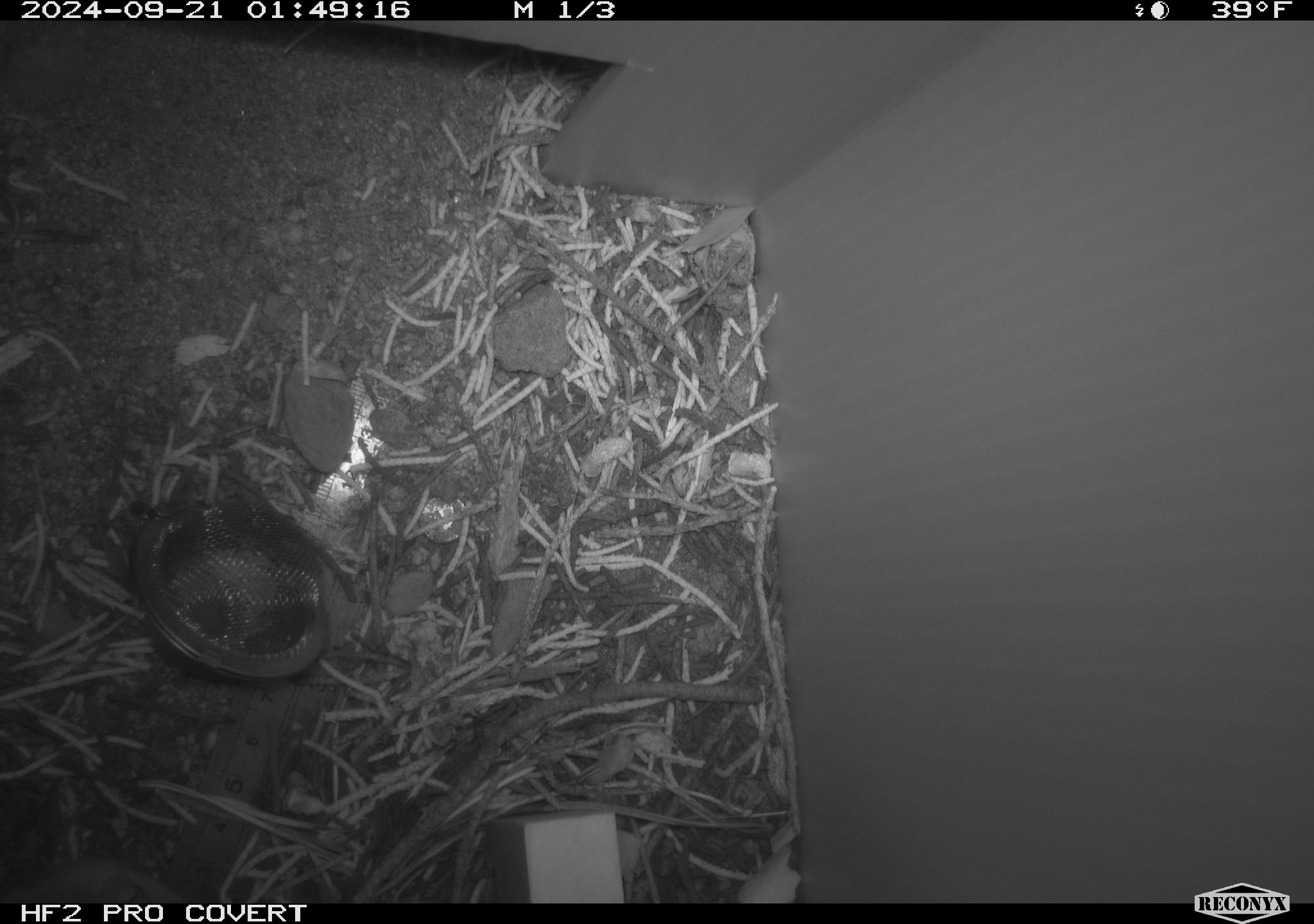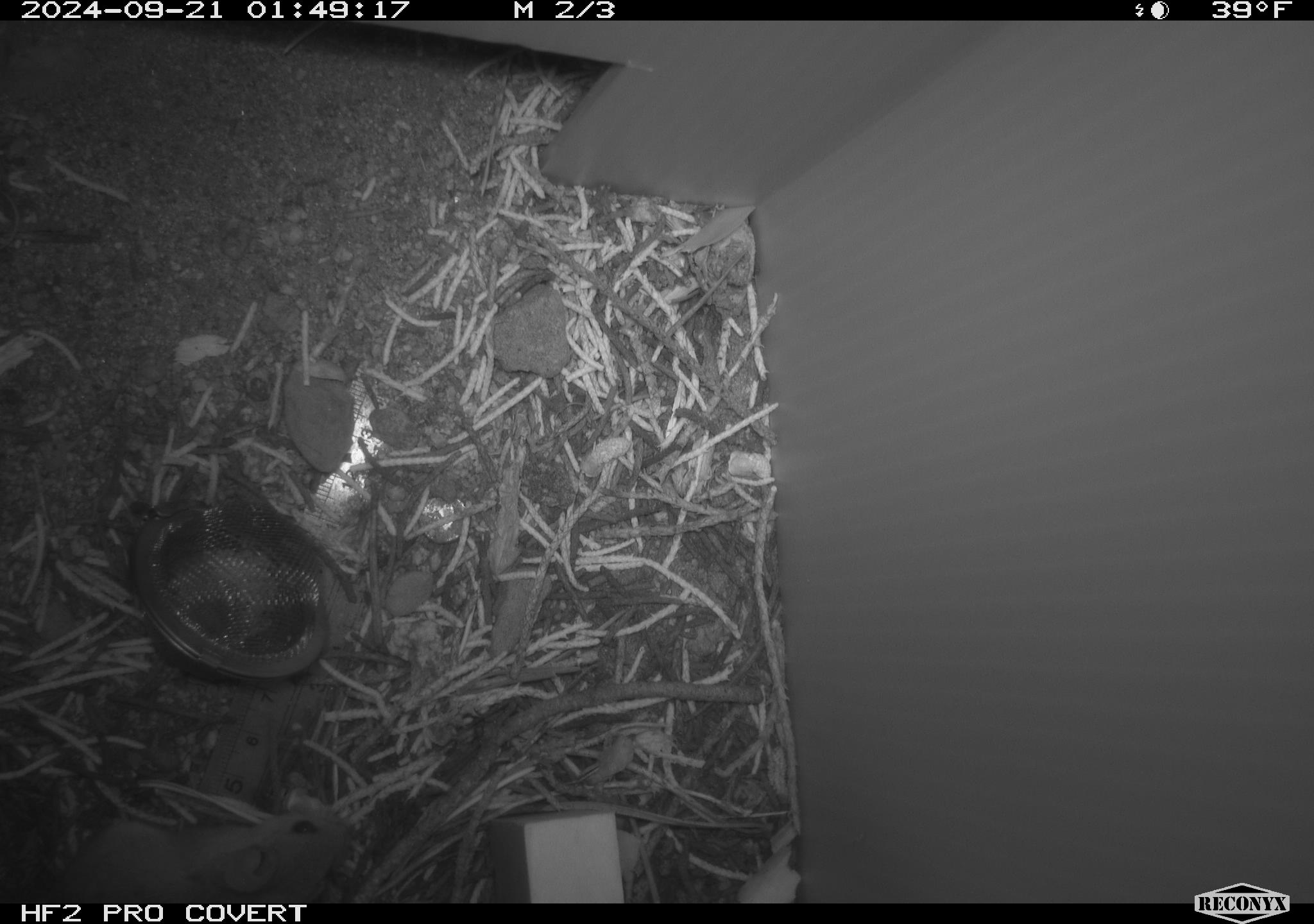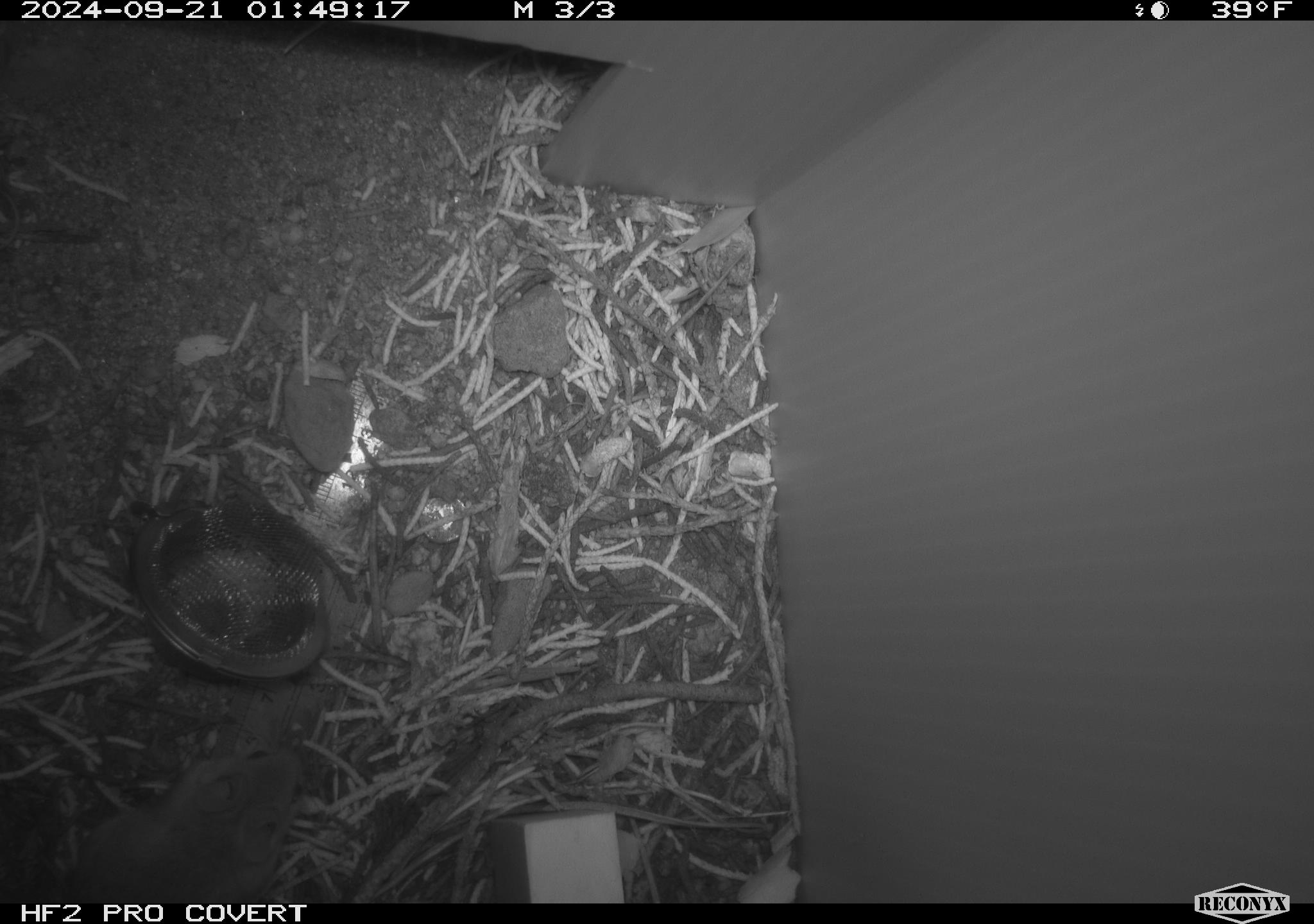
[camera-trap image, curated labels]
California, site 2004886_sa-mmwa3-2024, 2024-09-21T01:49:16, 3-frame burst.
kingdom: Animalia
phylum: Chordata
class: Mammalia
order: Rodentia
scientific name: Rodentia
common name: mouse species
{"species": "mouse species (Rodentia)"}